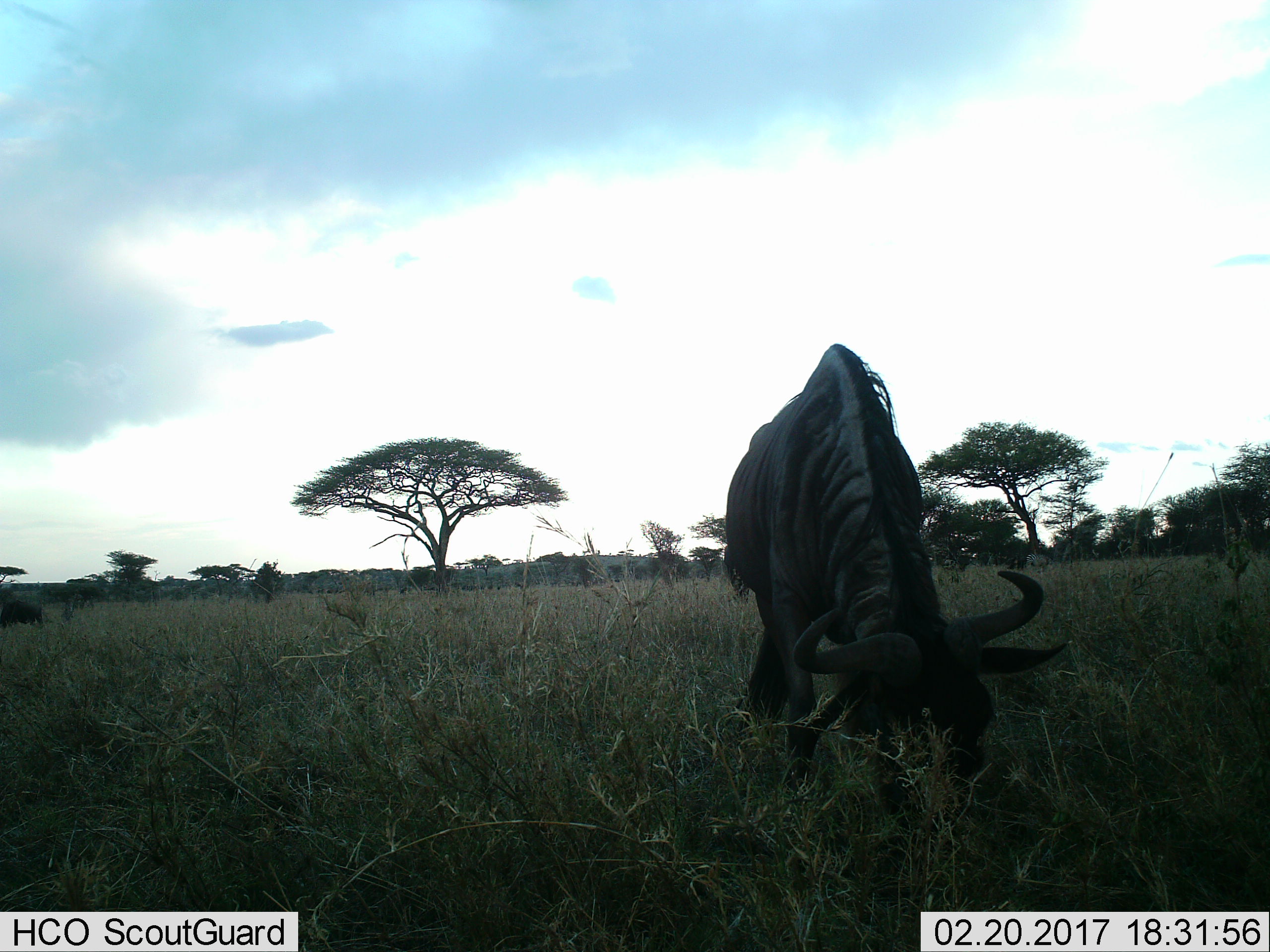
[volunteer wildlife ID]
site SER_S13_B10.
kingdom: Animalia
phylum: Chordata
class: Mammalia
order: Artiodactyla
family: Bovidae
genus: Connochaetes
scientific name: Connochaetes taurinus taurinus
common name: blue wildebeest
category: wildebeestblue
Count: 1.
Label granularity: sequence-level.